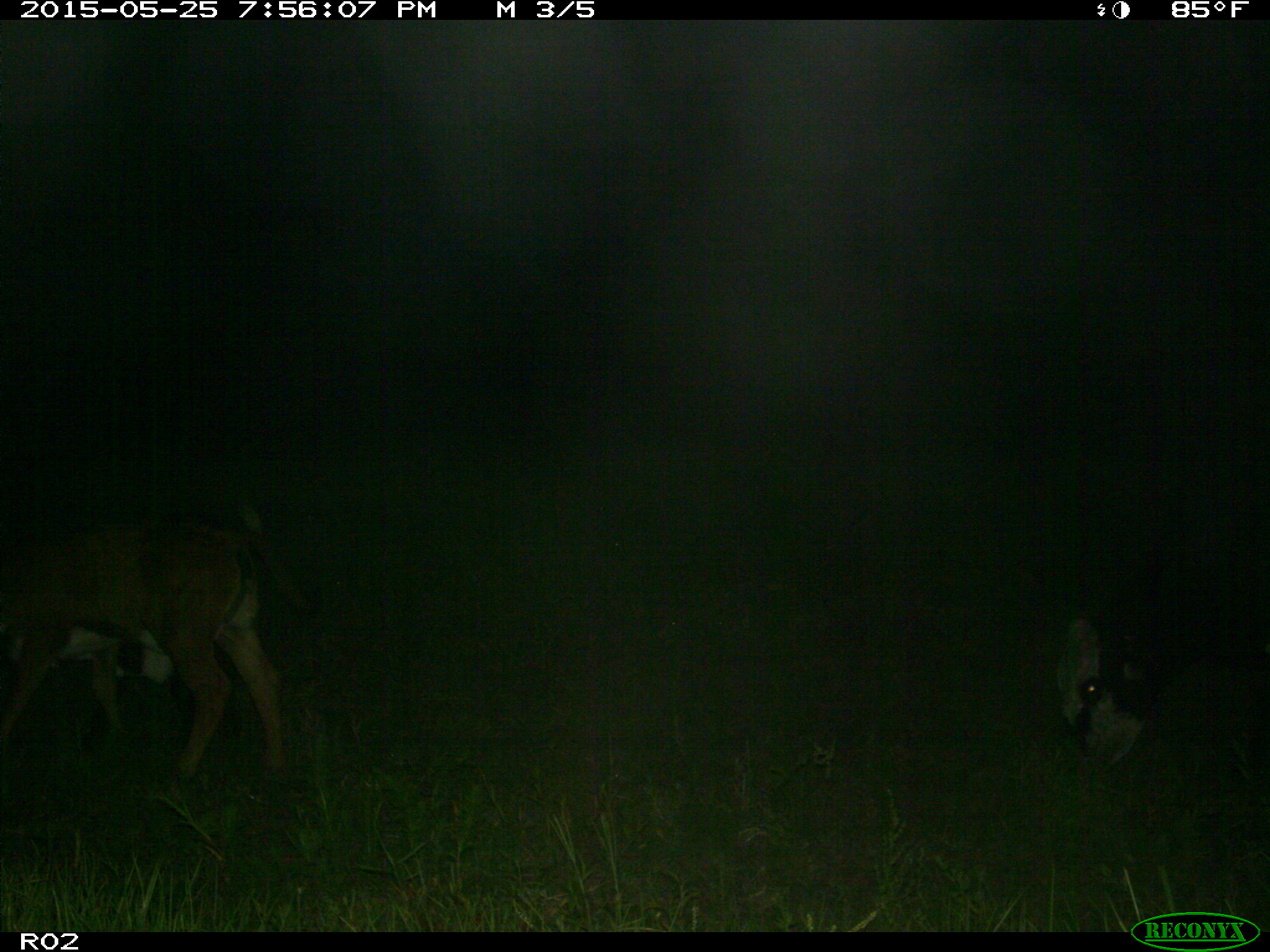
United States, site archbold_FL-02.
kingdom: Animalia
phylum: Chordata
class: Mammalia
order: Artiodactyla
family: Bovidae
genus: Bos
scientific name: Bos taurus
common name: domestic cow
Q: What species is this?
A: Bos taurus (domestic cow).